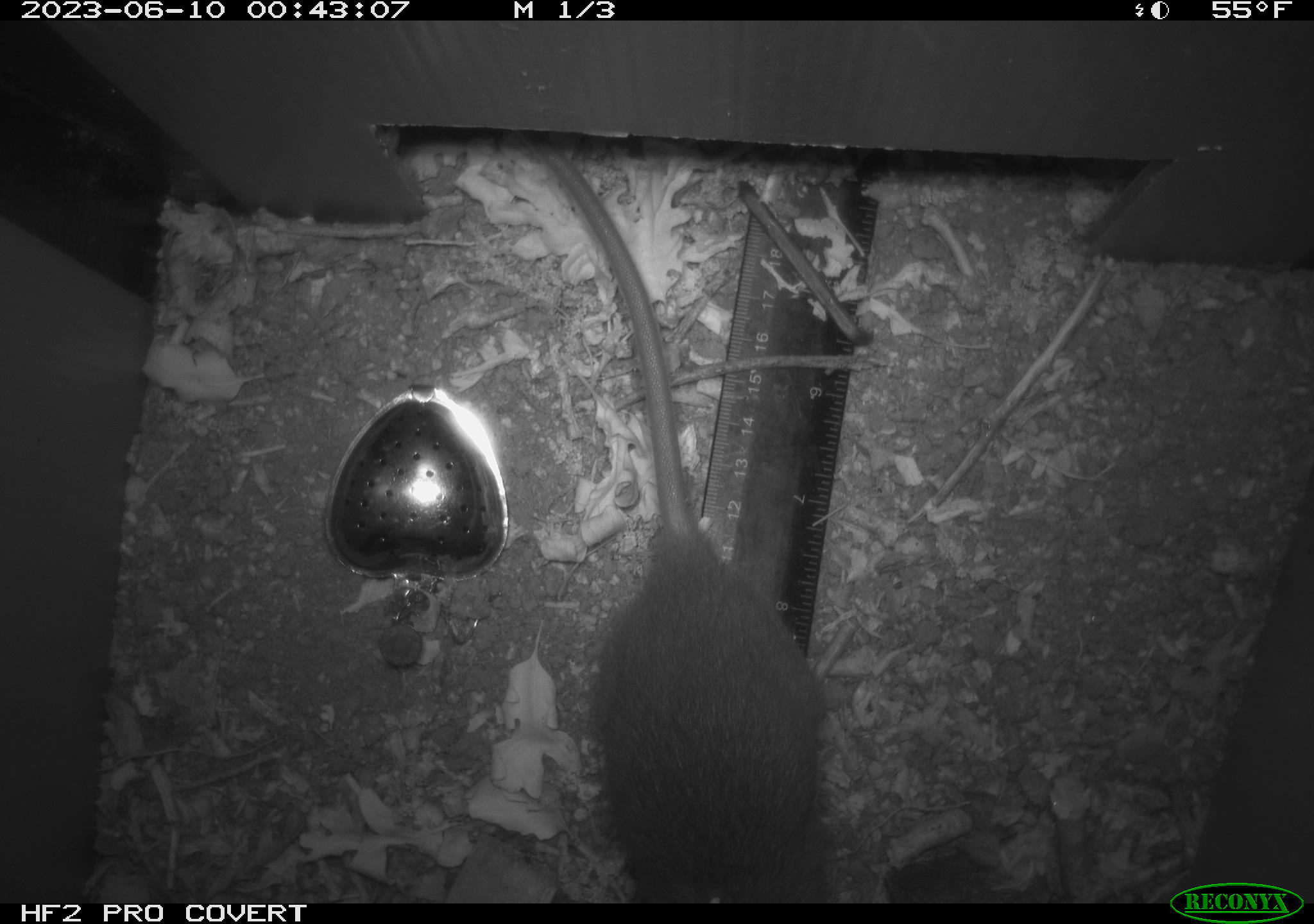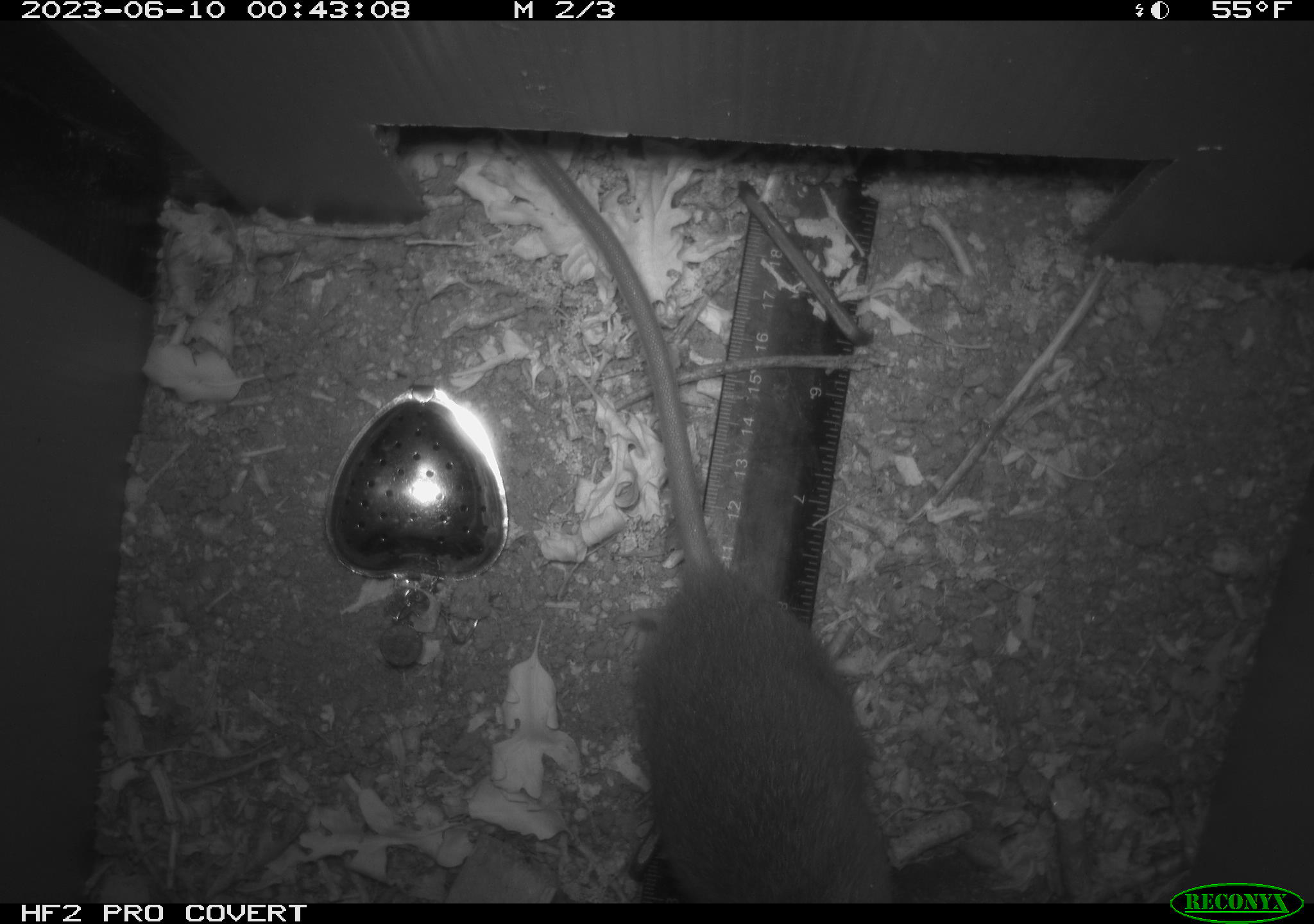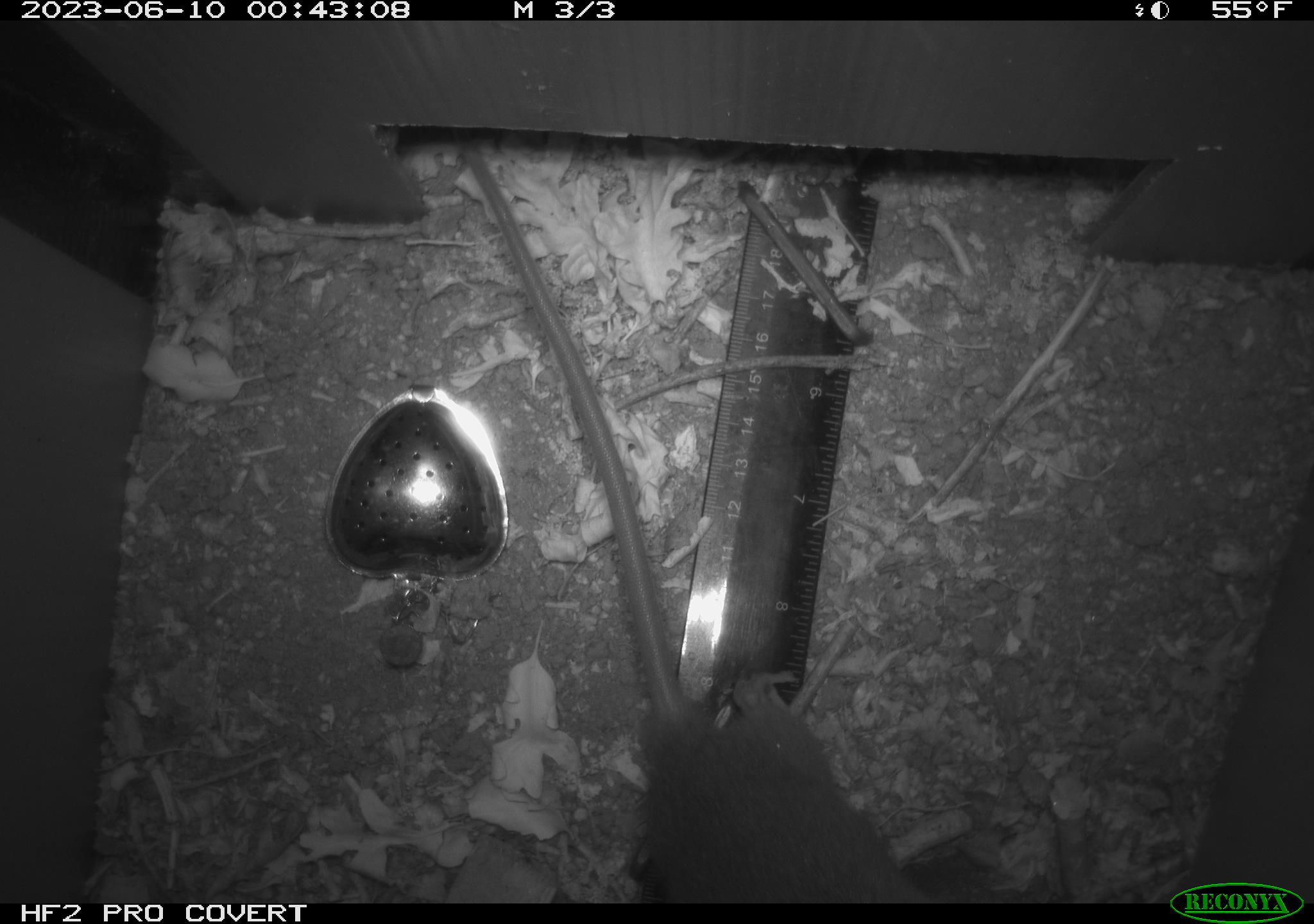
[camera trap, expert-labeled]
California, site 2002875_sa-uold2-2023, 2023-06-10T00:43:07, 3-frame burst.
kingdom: Animalia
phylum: Chordata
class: Mammalia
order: Rodentia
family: Muridae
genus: Rattus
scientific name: Rattus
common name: rat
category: rattus species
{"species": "rattus species (rat) (Rattus)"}